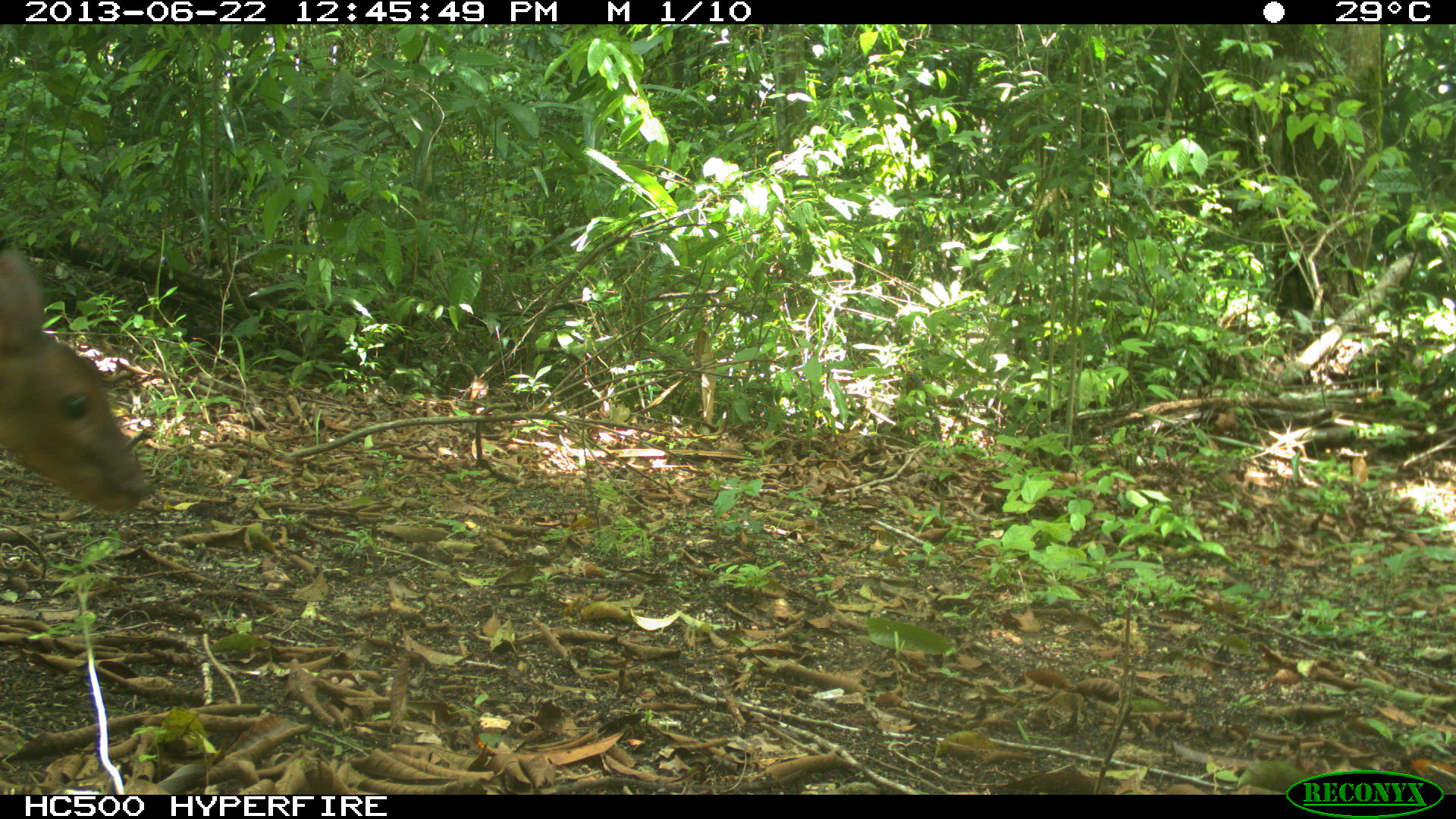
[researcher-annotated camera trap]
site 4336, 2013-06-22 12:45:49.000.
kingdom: Animalia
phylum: Chordata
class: Mammalia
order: Artiodactyla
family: Cervidae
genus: Mazama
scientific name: Mazama temama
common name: central american red brocket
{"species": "Mazama temama (central american red brocket)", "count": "1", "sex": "female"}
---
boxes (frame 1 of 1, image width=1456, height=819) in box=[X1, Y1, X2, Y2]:
mazama temama: box=[0, 246, 146, 512]